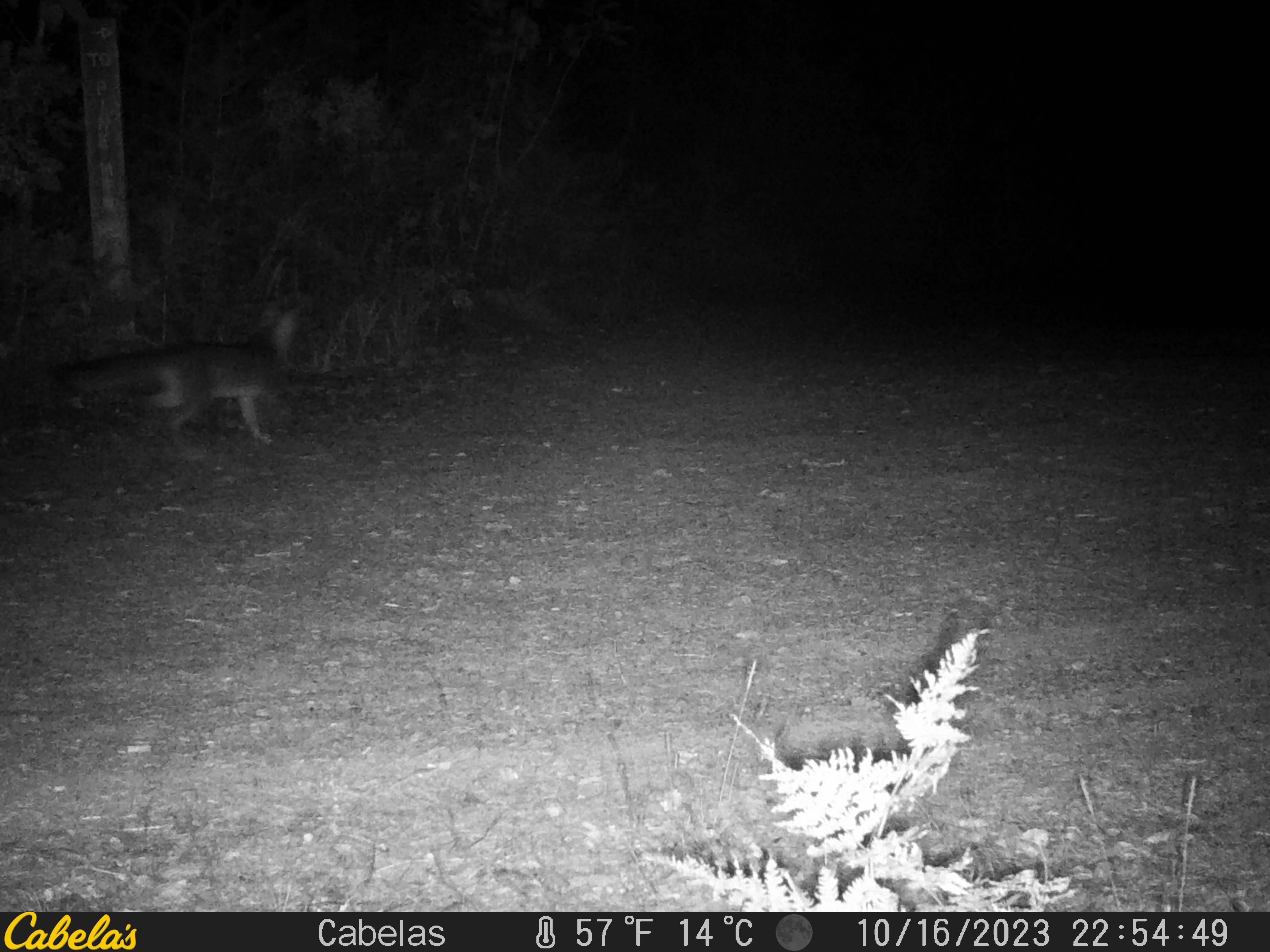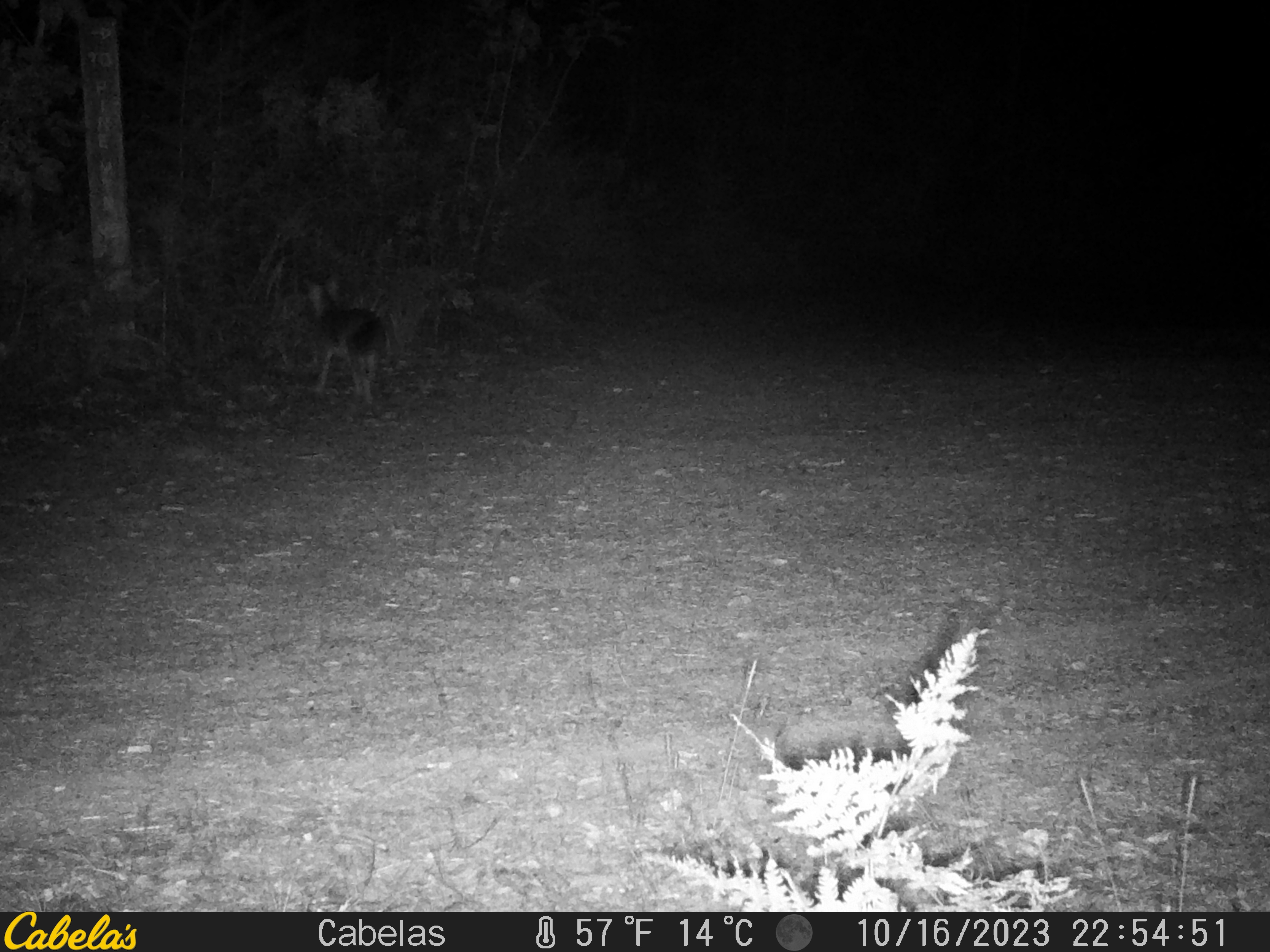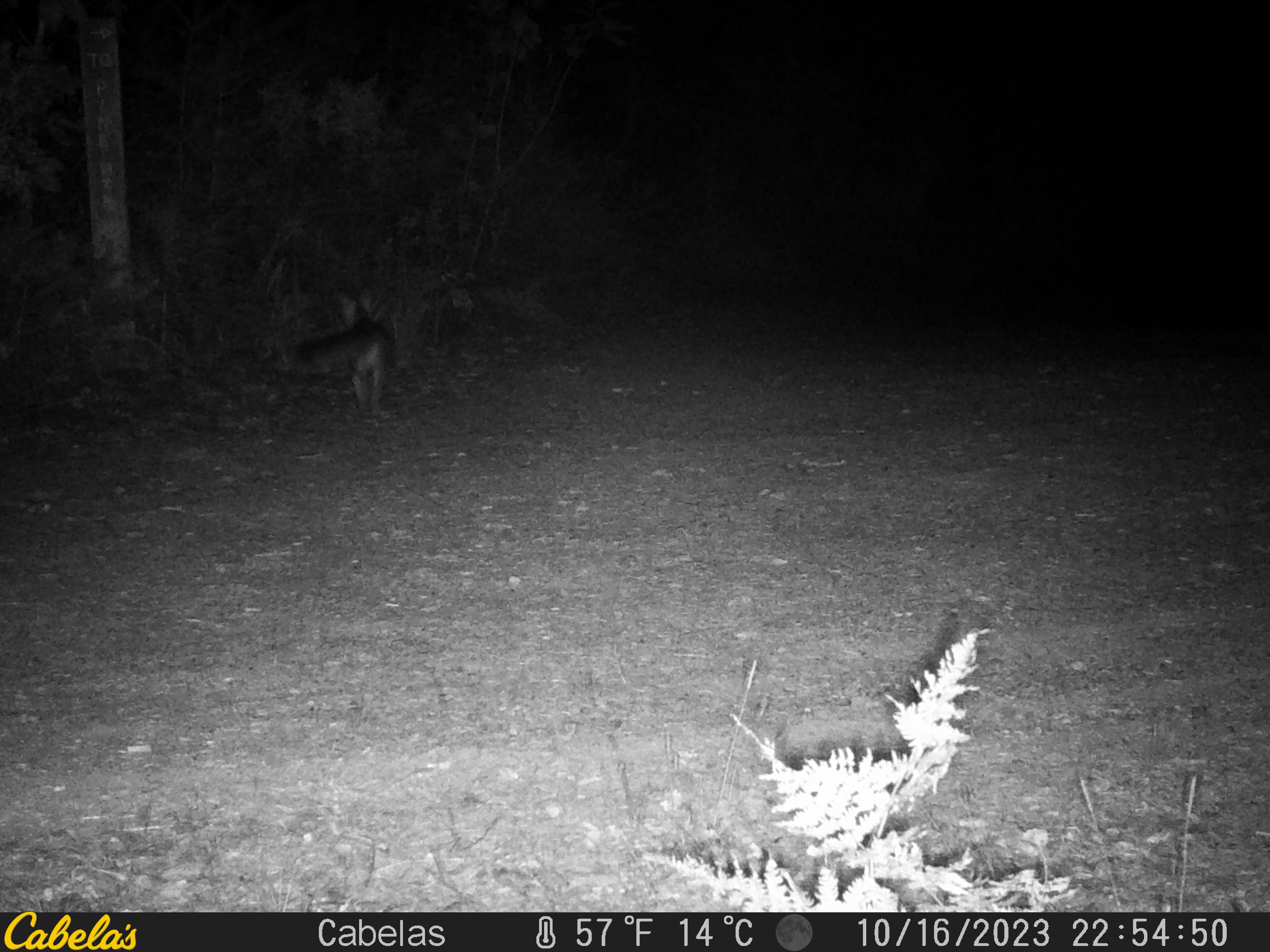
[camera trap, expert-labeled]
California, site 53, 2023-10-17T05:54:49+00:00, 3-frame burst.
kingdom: Animalia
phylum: Chordata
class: Mammalia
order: Carnivora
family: Canidae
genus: Urocyon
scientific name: Urocyon cinereoargenteus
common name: gray fox